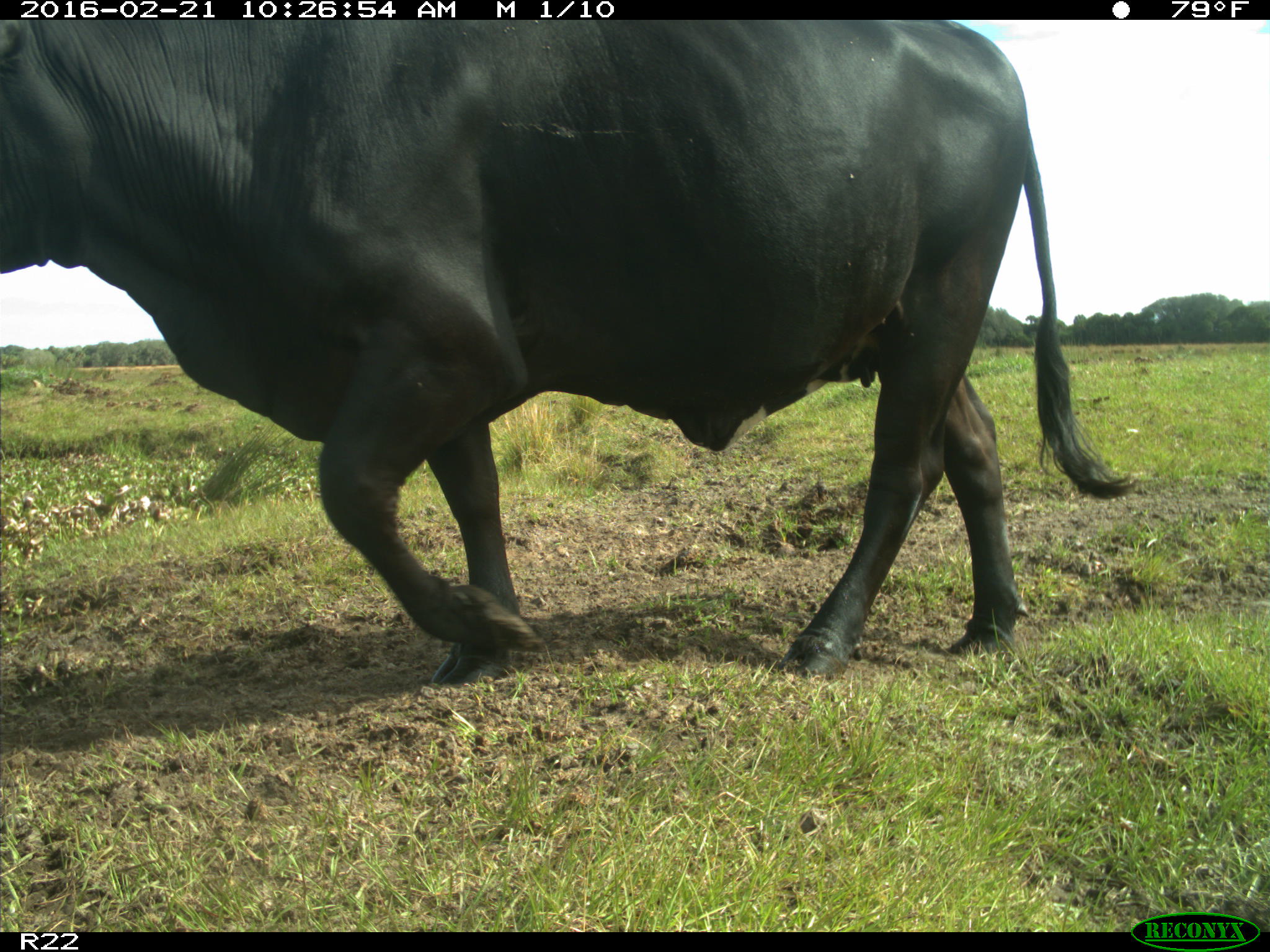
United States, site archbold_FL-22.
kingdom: Animalia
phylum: Chordata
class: Mammalia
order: Artiodactyla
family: Bovidae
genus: Bos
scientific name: Bos taurus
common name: domestic cow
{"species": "Bos taurus (domestic cow)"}